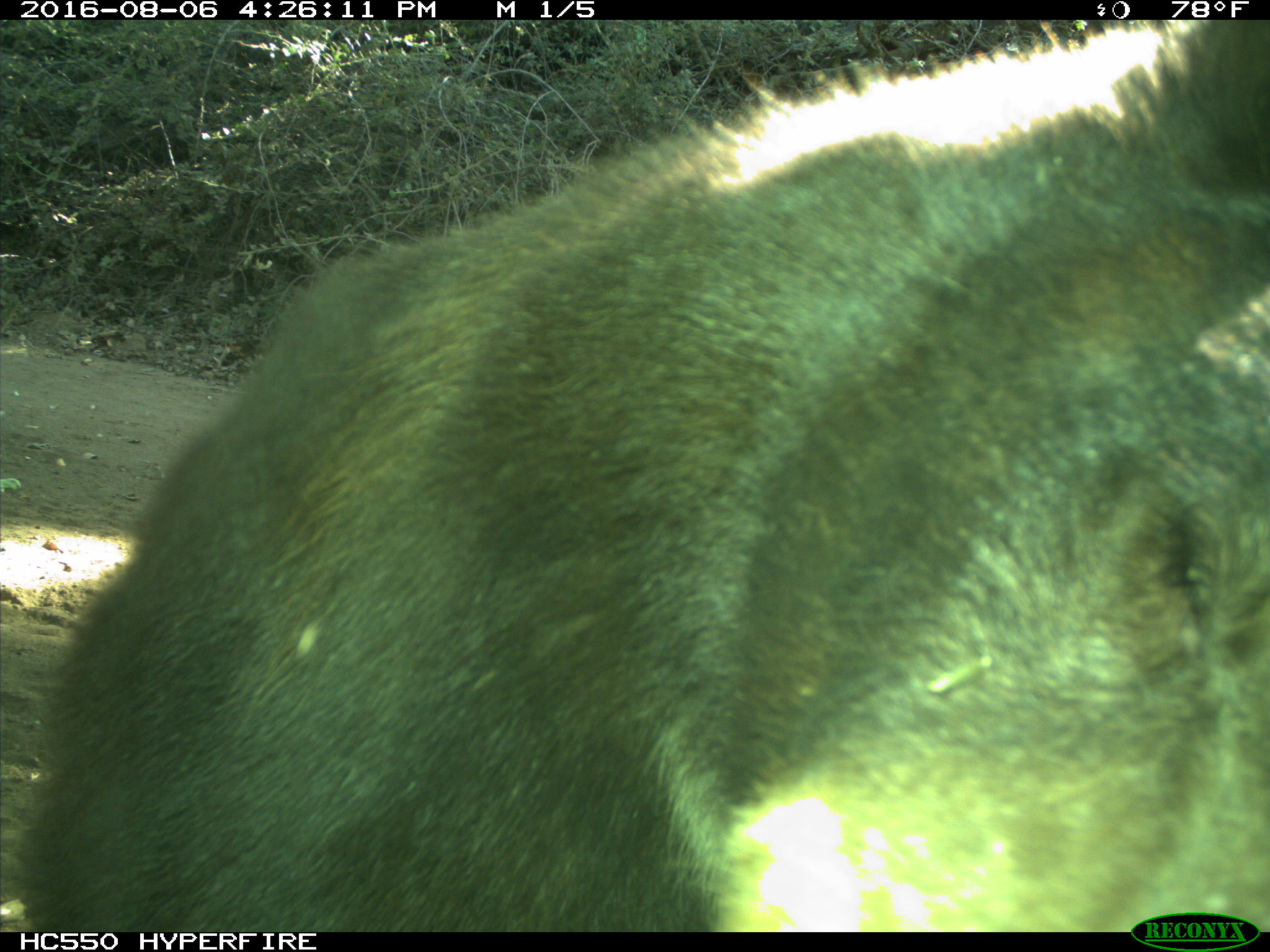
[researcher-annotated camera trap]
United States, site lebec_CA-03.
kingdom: Animalia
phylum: Chordata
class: Mammalia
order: Carnivora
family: Ursidae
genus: Ursus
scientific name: Ursus americanus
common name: american black bear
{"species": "Ursus americanus (american black bear)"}